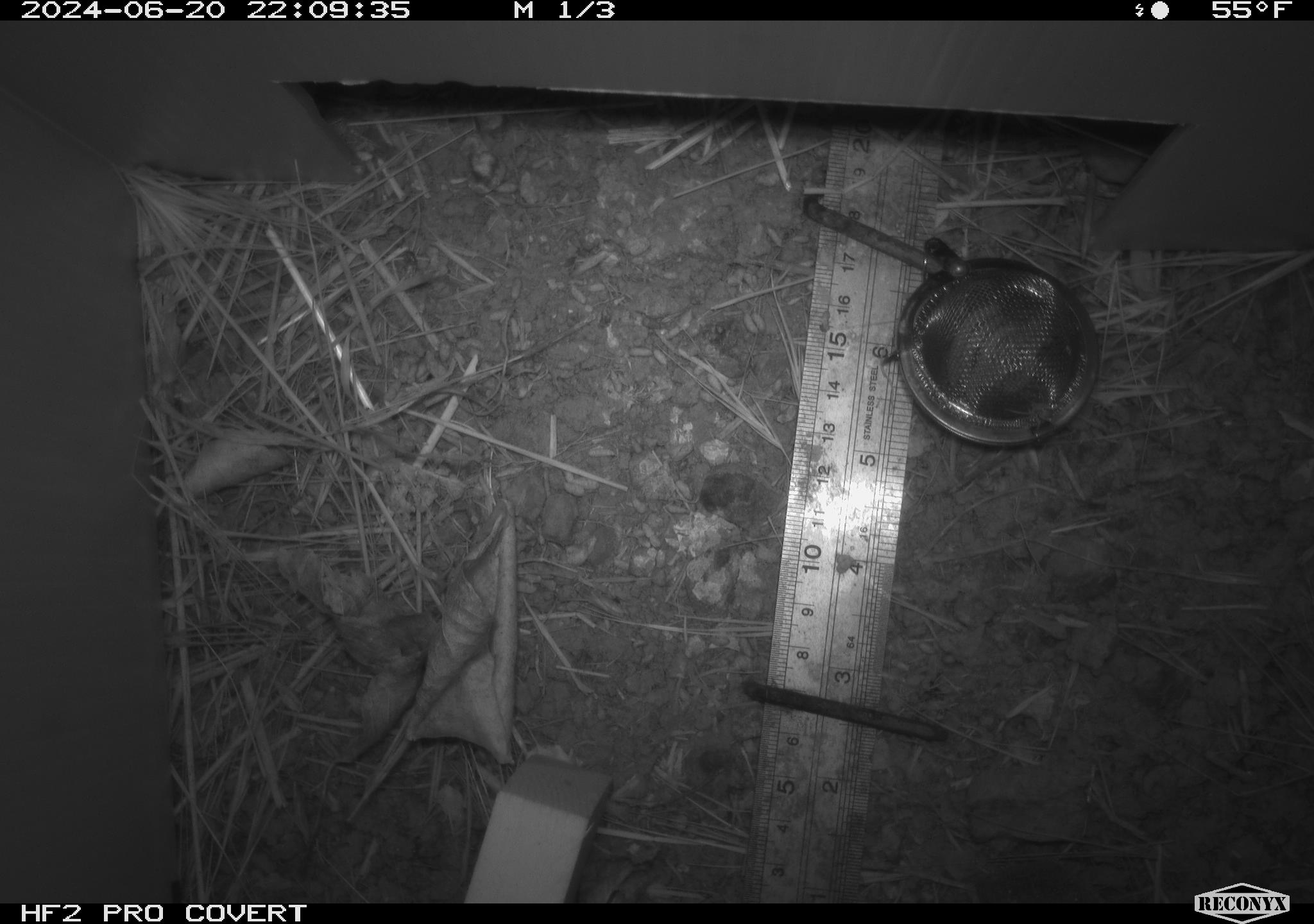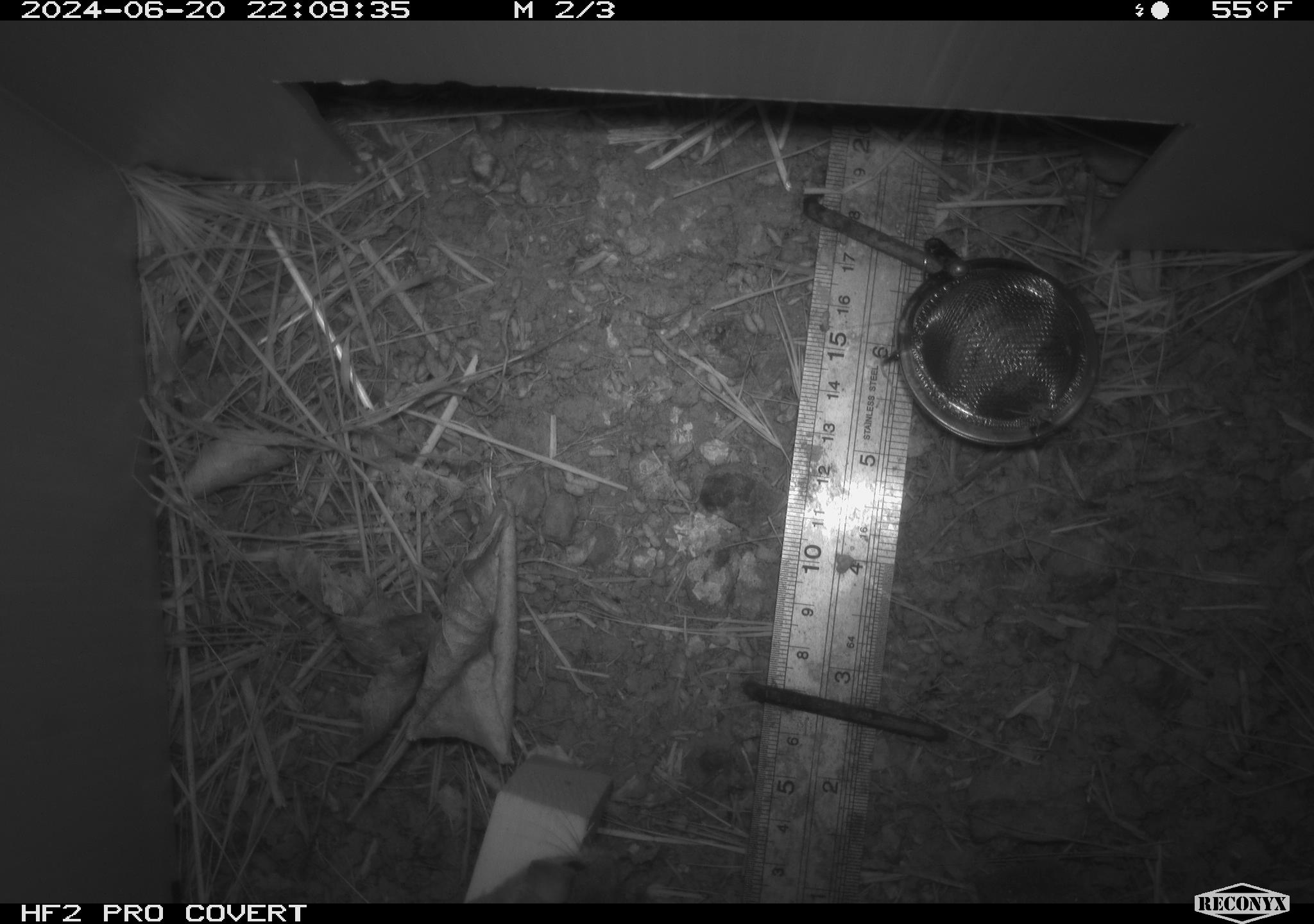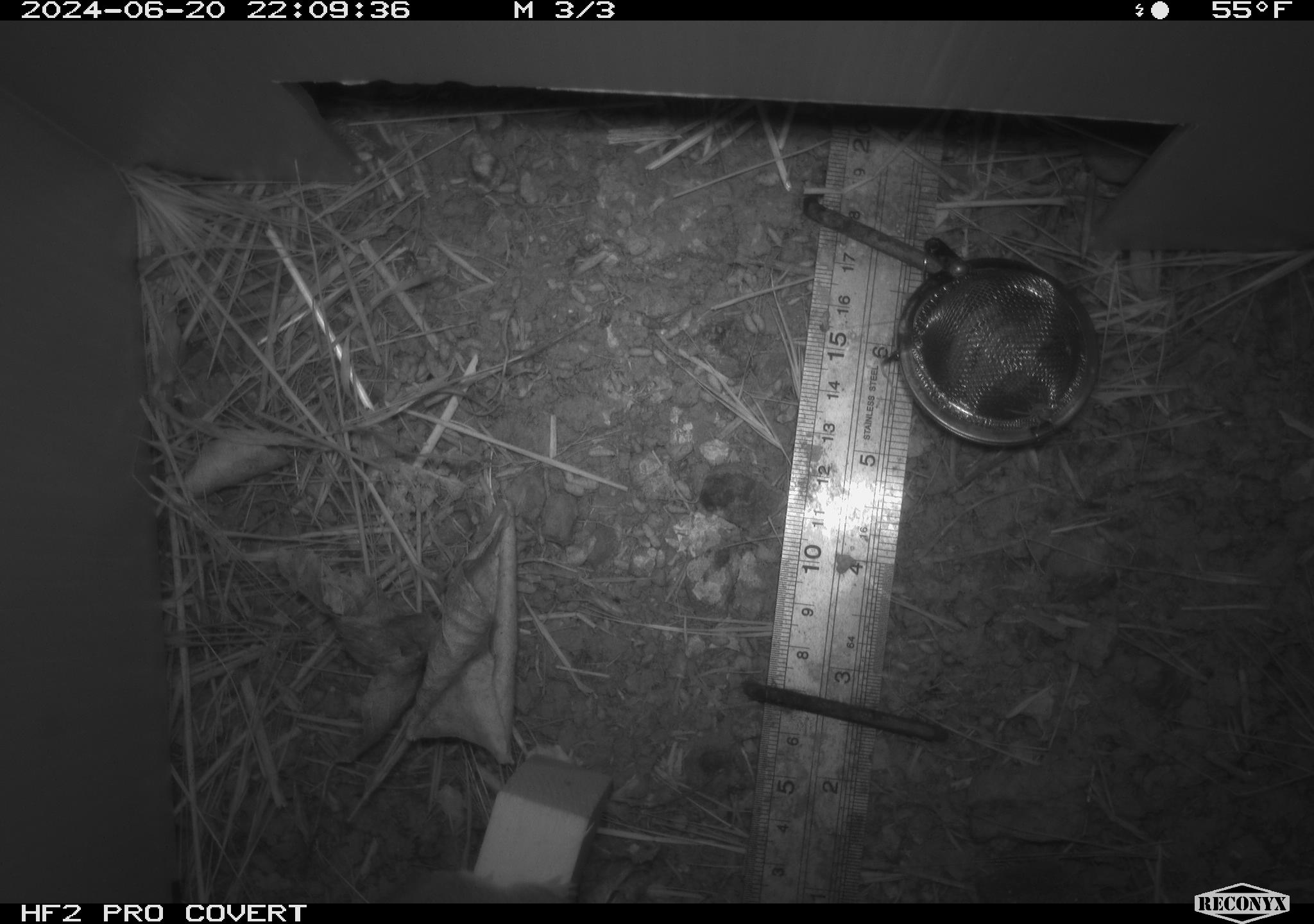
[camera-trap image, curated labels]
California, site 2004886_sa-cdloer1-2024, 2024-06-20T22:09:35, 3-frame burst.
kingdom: Animalia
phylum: Chordata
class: Mammalia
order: Rodentia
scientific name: Rodentia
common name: mouse species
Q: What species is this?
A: Mouse species (Rodentia).